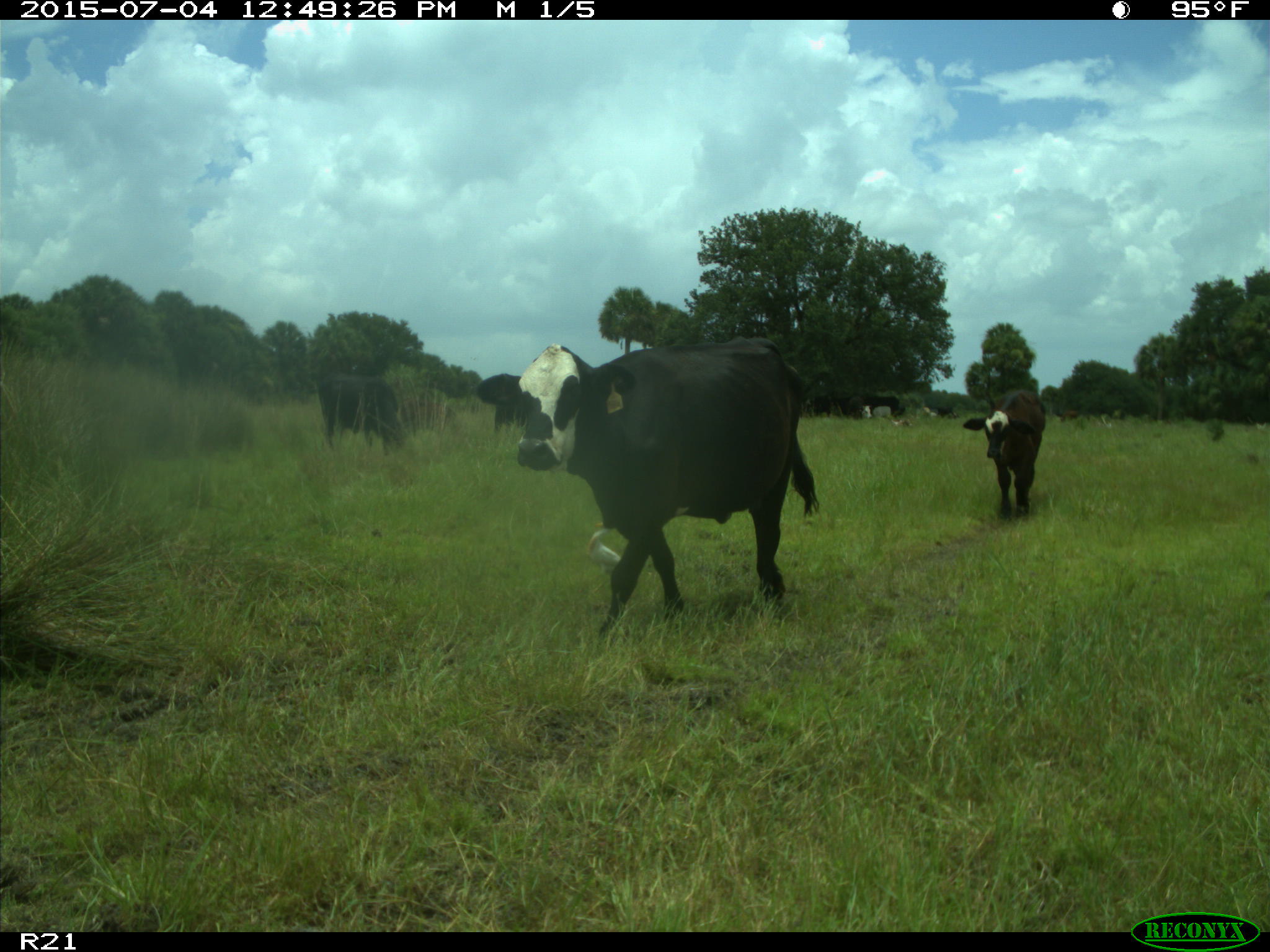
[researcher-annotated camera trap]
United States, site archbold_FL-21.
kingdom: Animalia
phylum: Chordata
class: Mammalia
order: Artiodactyla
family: Bovidae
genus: Bos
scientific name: Bos taurus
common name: domestic cow